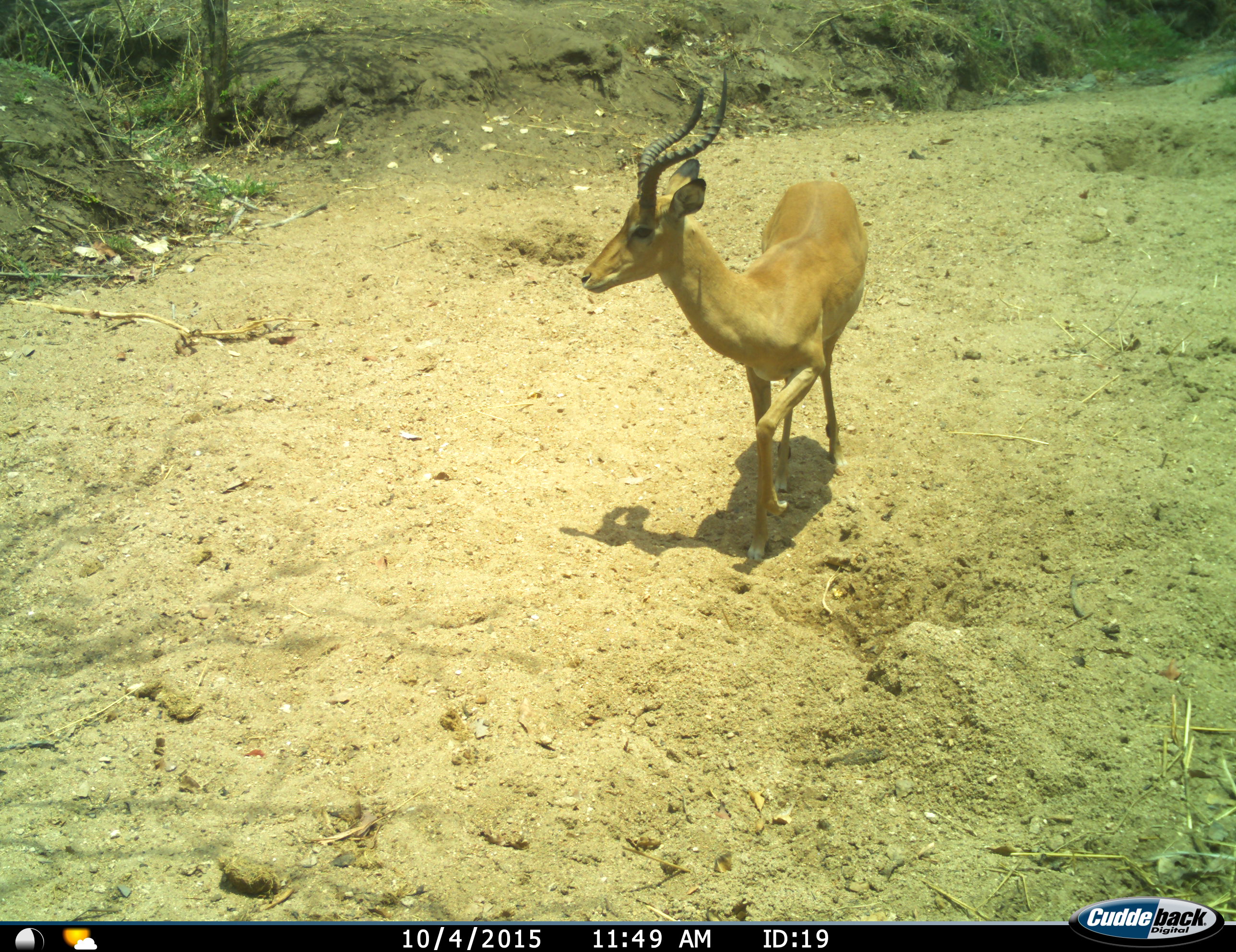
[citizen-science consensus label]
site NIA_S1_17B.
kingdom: Animalia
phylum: Chordata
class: Mammalia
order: Artiodactyla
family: Bovidae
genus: Aepyceros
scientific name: Aepyceros melampus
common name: impala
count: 1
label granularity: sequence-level